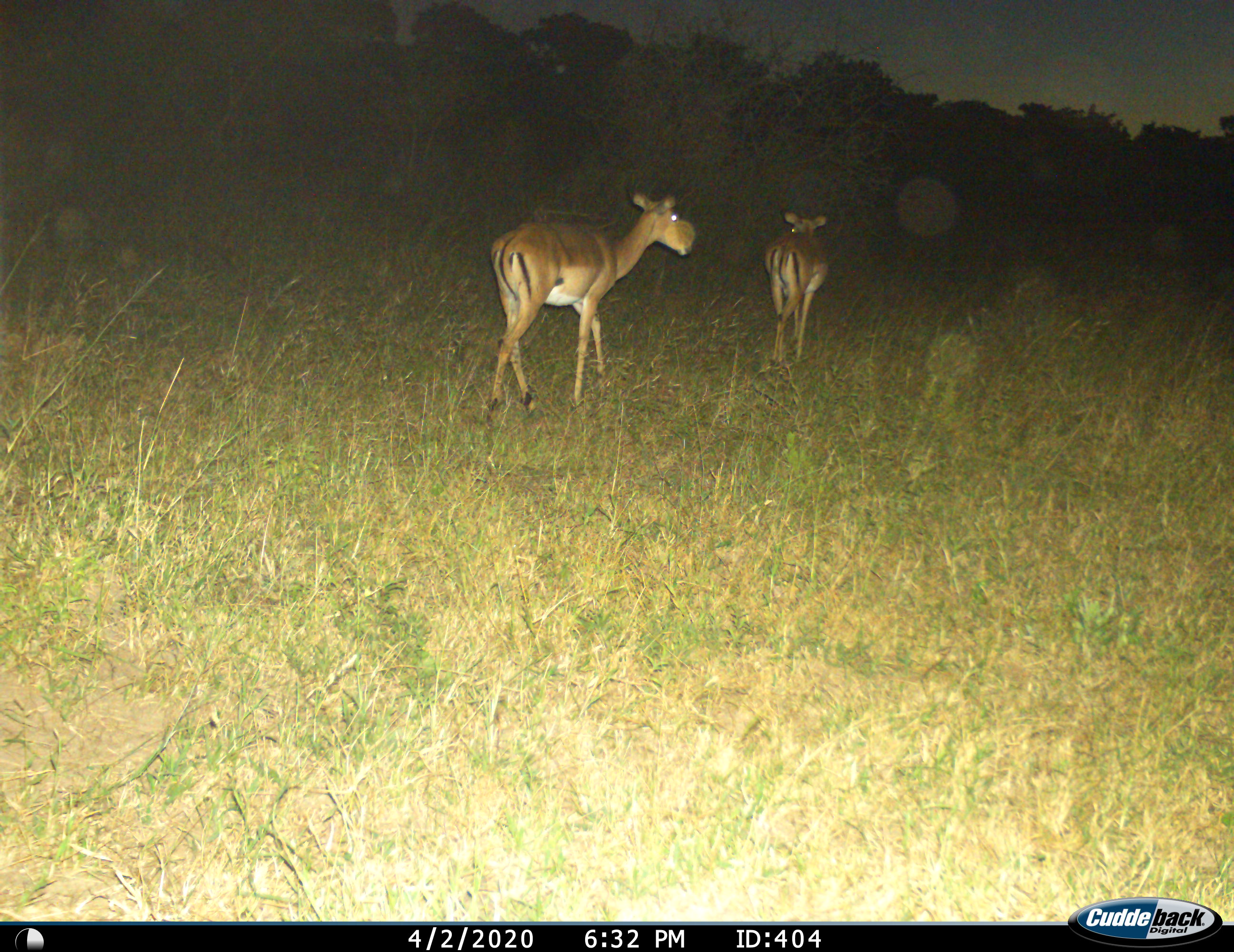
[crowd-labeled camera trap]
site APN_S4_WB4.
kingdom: Animalia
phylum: Chordata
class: Mammalia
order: Artiodactyla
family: Bovidae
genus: Aepyceros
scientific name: Aepyceros melampus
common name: impala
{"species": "impala (Aepyceros melampus)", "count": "2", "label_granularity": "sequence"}